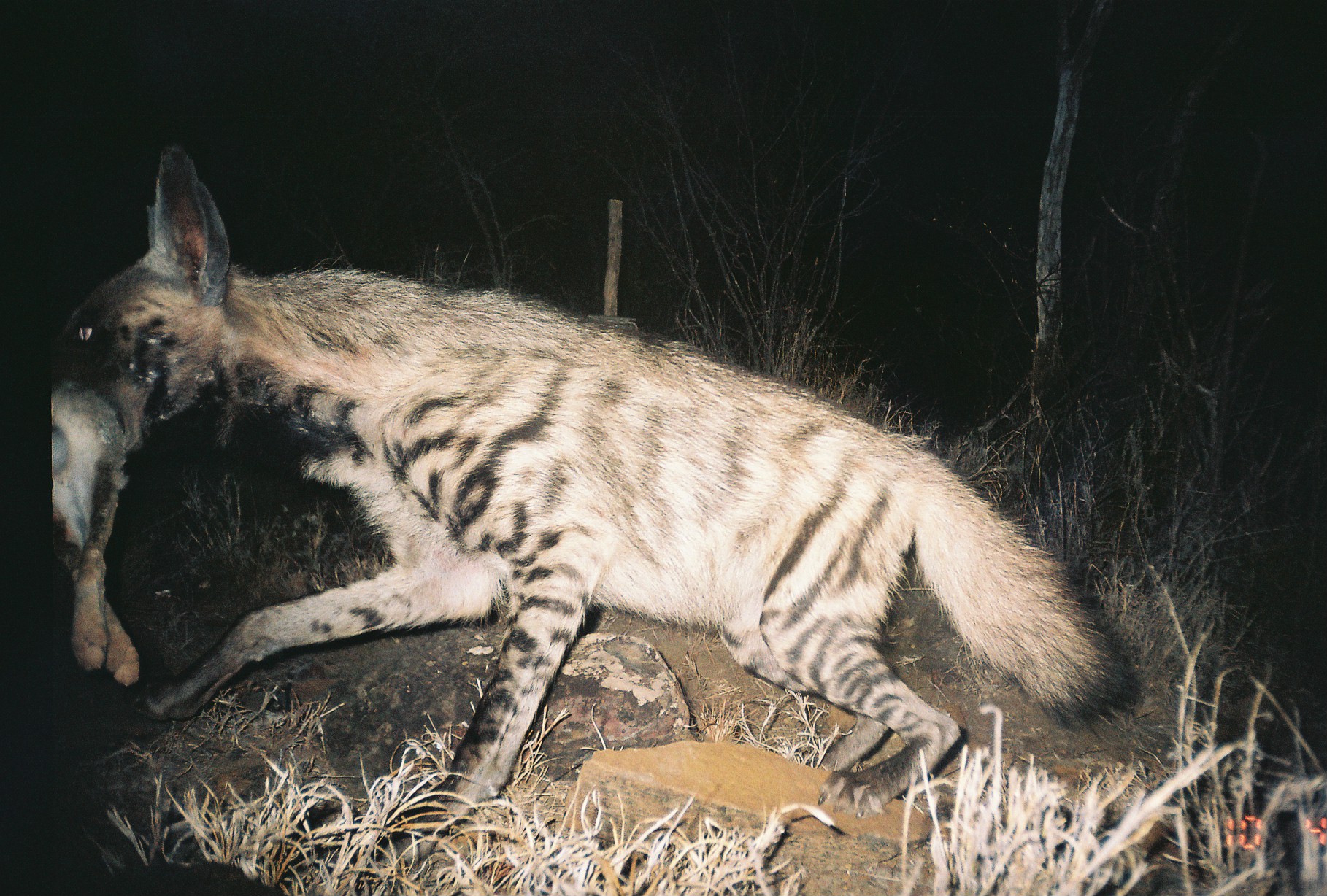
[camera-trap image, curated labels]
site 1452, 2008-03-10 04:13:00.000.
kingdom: Animalia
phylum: Chordata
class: Mammalia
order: Carnivora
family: Hyaenidae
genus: Hyaena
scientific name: Hyaena hyaena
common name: striped hyena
Hyaena hyaena (striped hyena), count 1.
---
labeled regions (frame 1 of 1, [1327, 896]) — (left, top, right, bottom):
hyaena hyaena: (43, 139, 1144, 867)